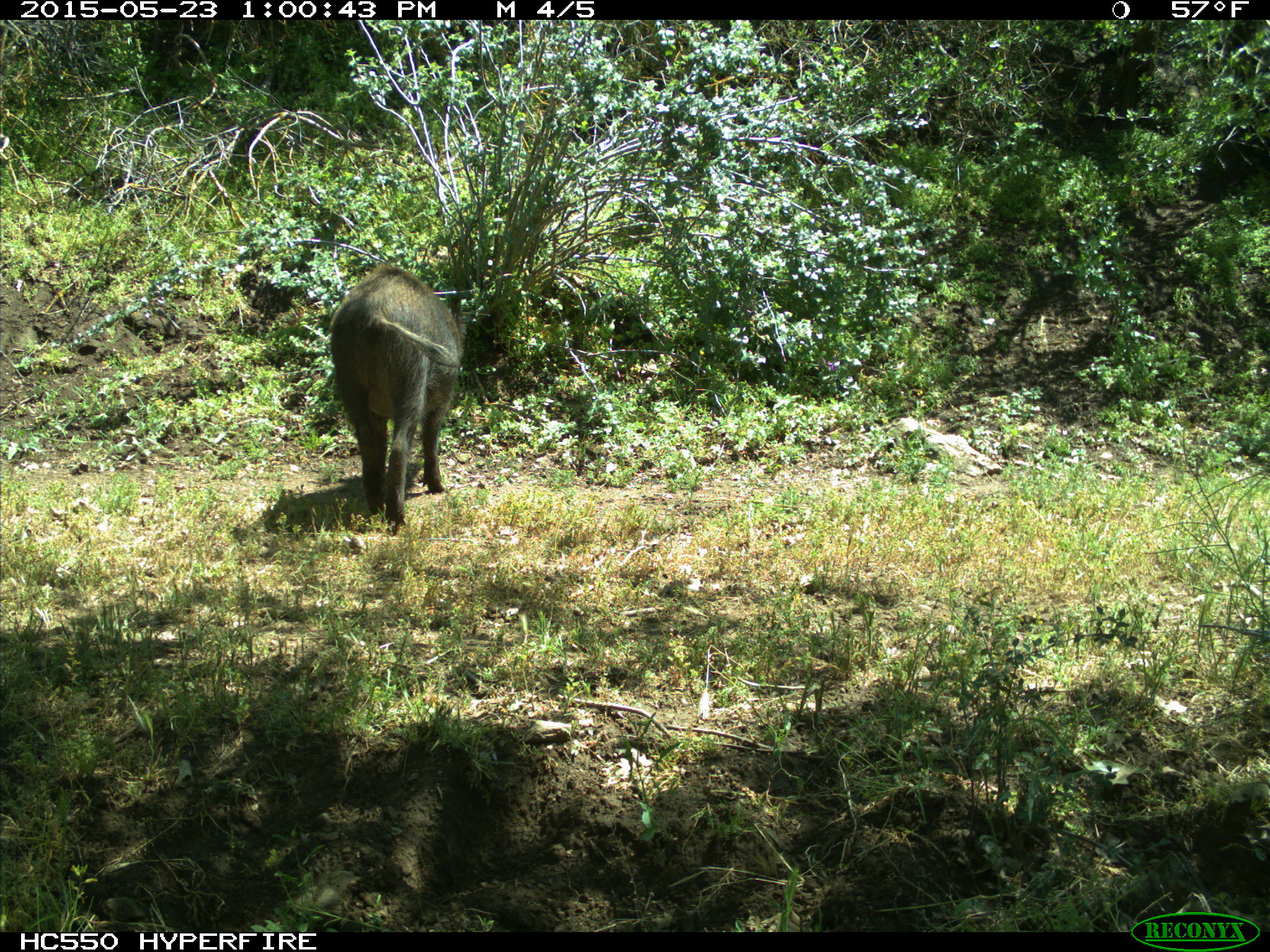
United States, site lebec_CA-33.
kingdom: Animalia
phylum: Chordata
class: Mammalia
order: Artiodactyla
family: Suidae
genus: Sus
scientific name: Sus scrofa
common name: wild boar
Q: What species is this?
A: Sus scrofa (wild boar).